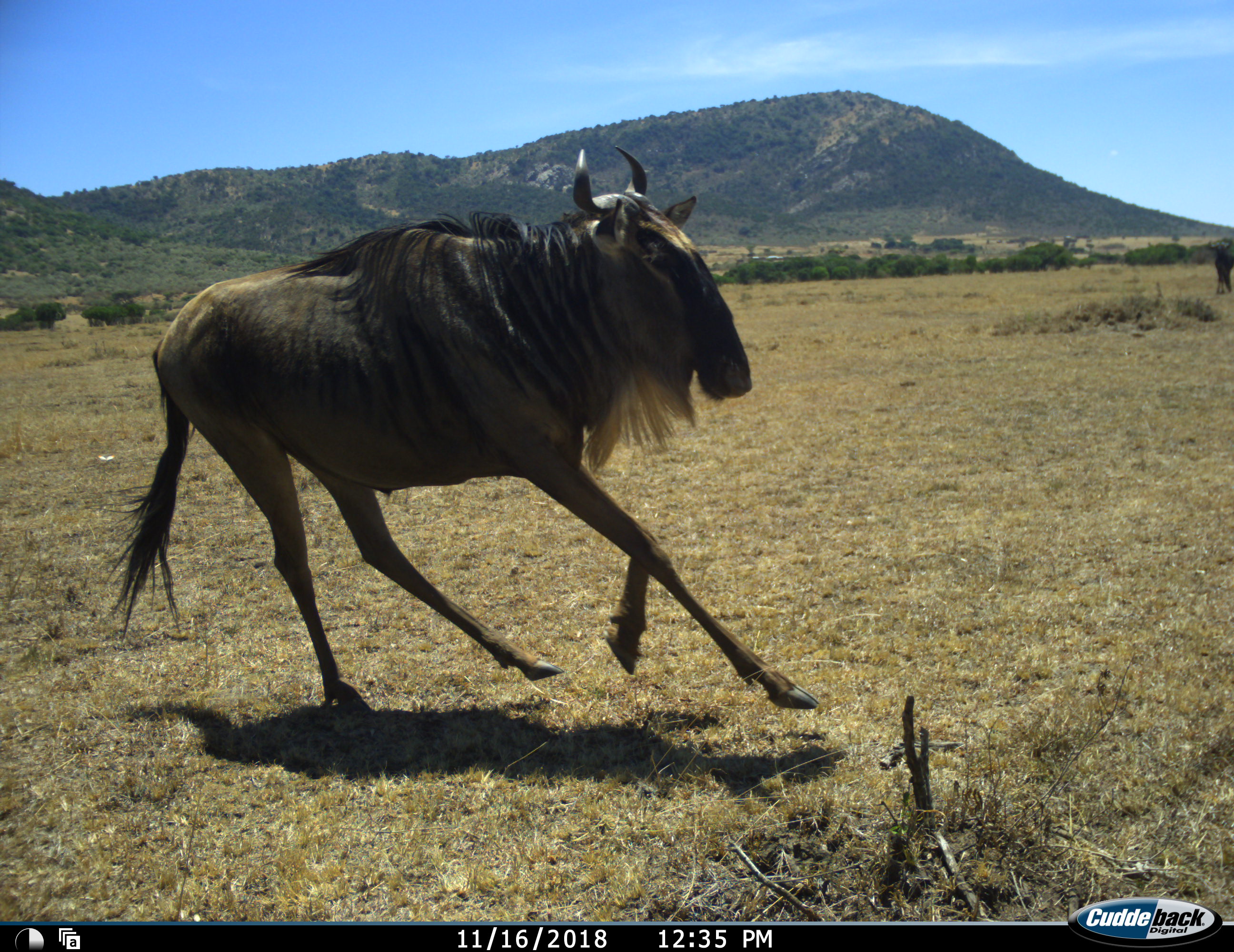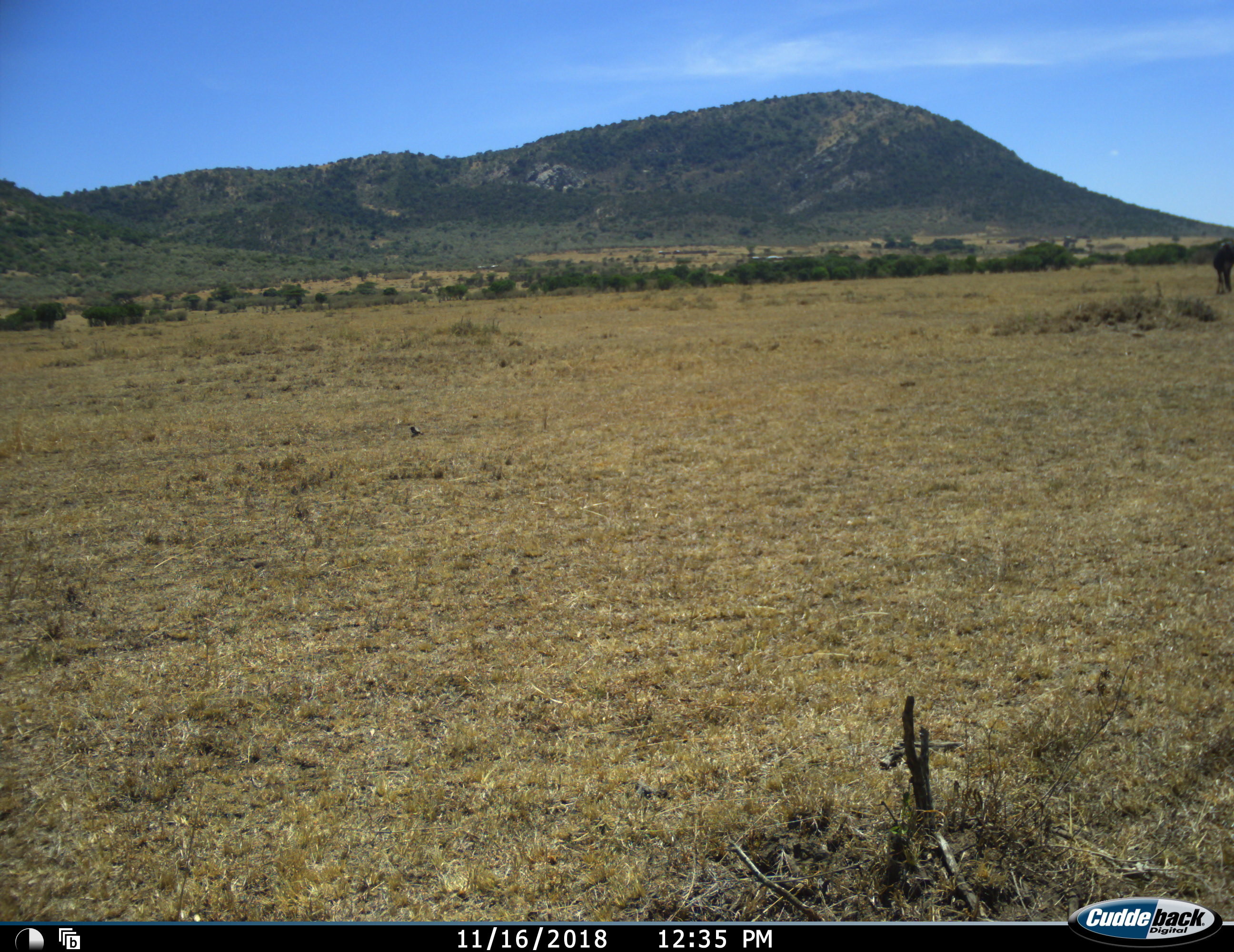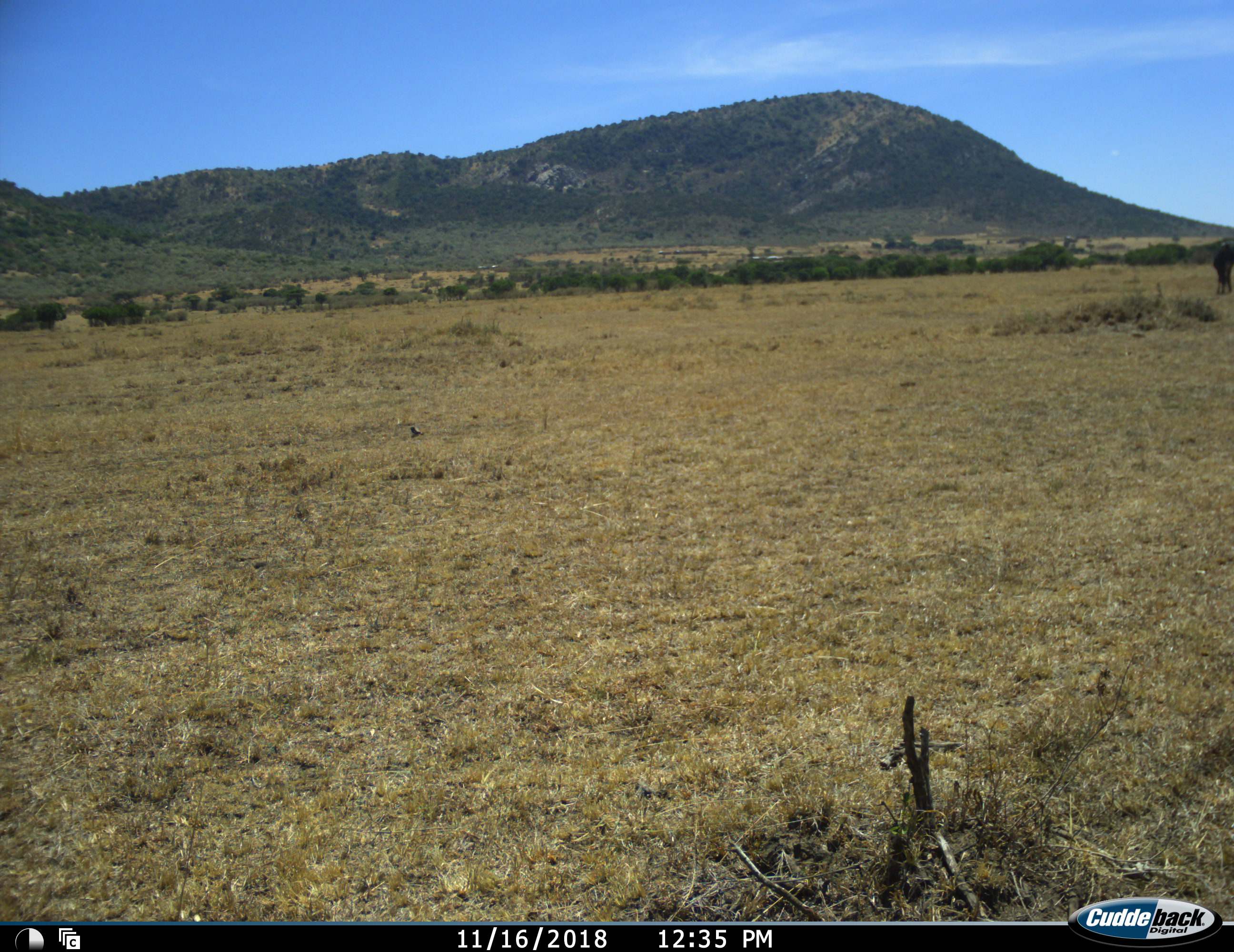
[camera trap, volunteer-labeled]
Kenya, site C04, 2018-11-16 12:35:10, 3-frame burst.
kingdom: Animalia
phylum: Chordata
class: Mammalia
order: Artiodactyla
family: Bovidae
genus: Connochaetes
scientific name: Connochaetes taurinus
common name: common wildebeest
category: wildebeest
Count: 2.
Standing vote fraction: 30%.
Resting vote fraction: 10%.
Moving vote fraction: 100%.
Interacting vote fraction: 10%.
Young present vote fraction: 0%.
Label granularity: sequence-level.